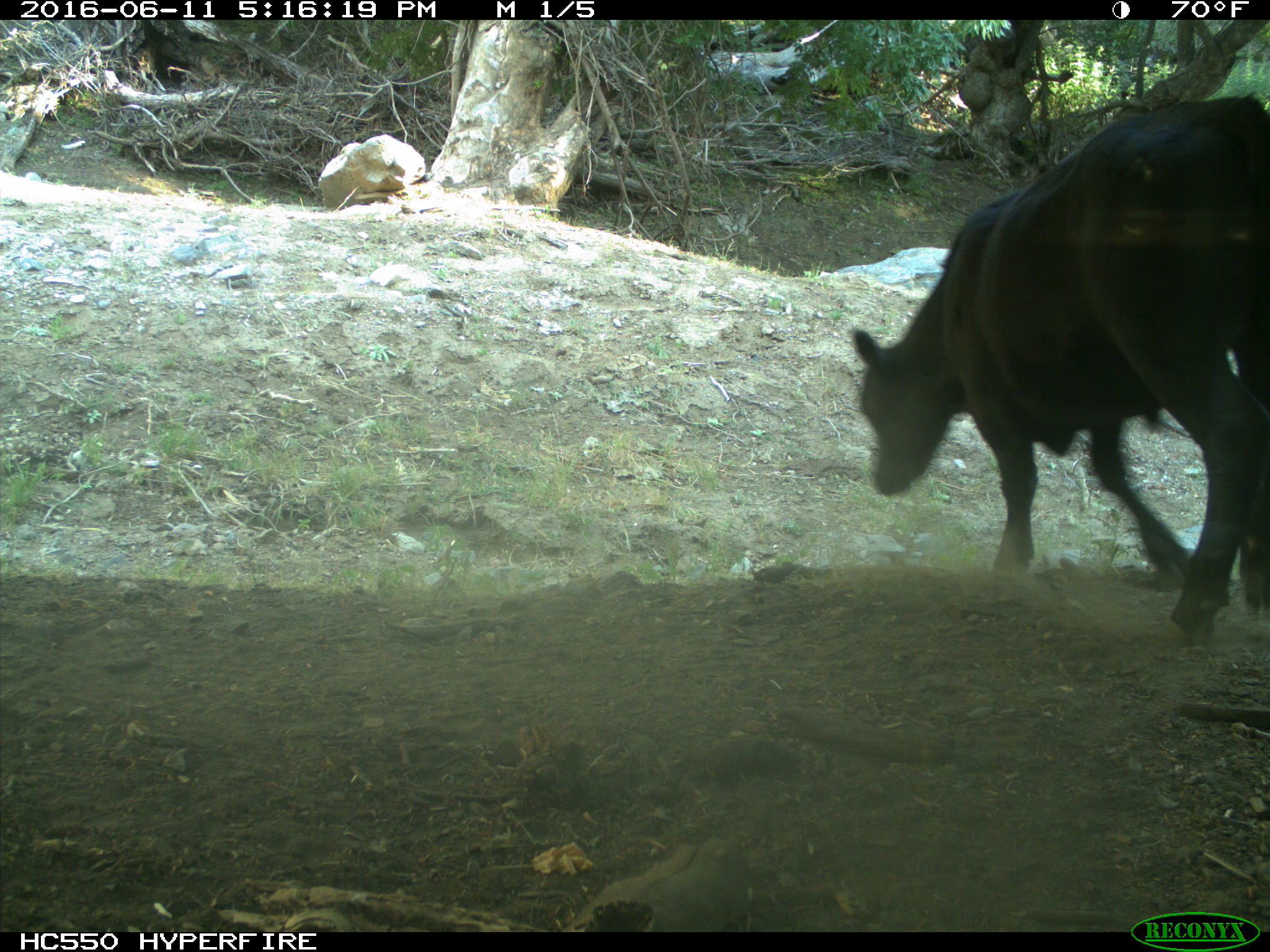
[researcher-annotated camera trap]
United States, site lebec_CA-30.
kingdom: Animalia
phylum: Chordata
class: Mammalia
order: Artiodactyla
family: Bovidae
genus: Bos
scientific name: Bos taurus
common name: domestic cow